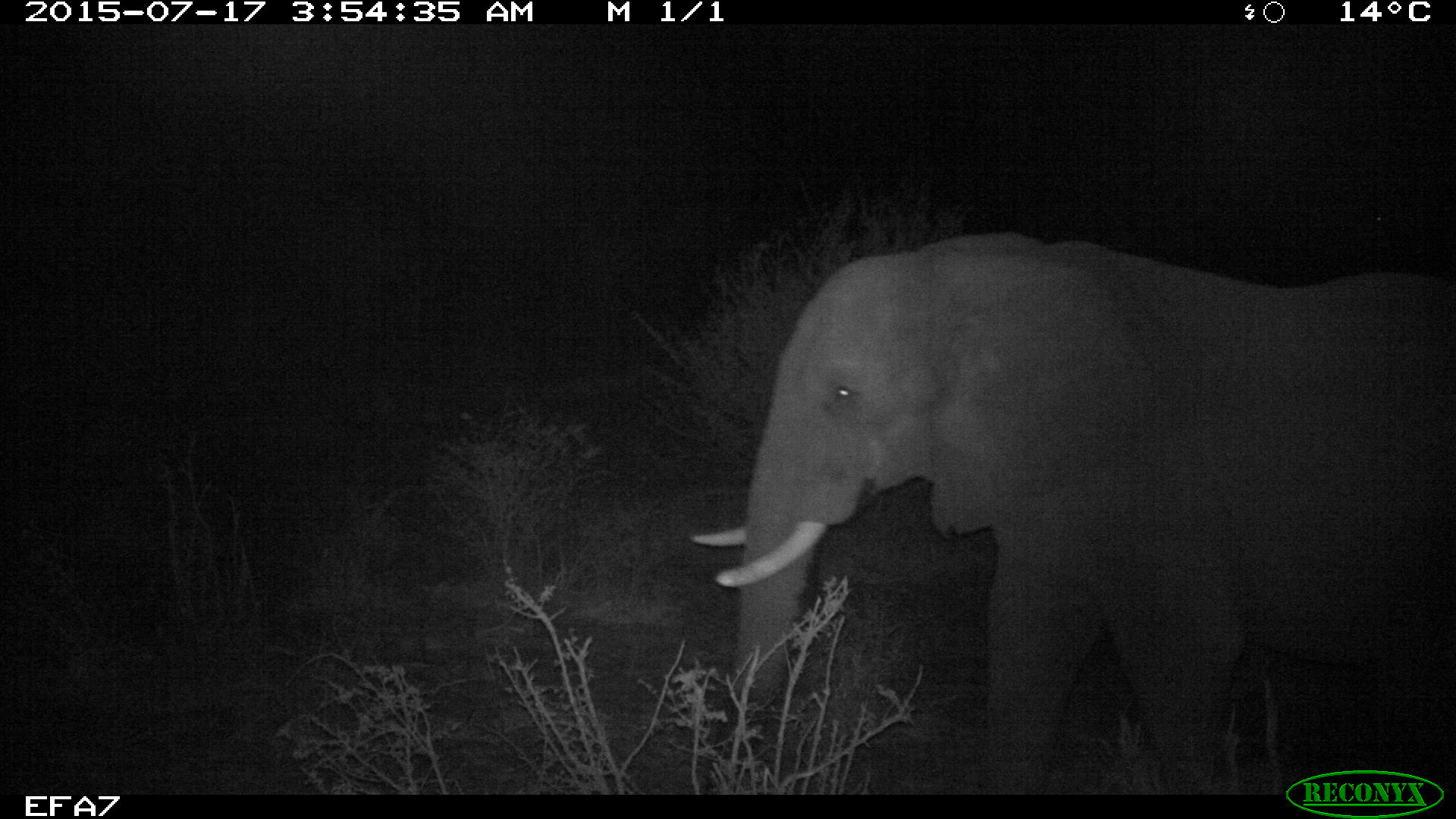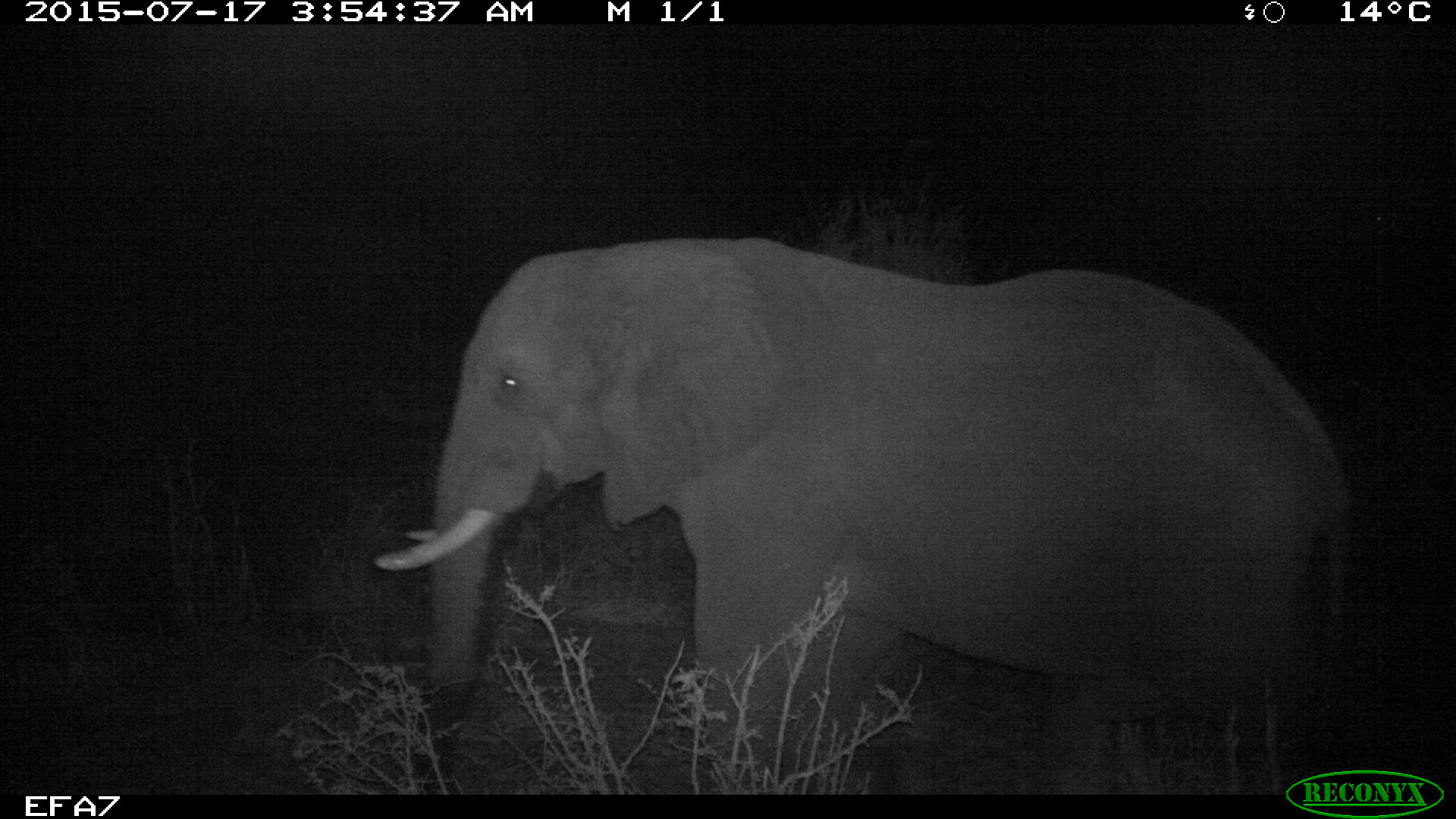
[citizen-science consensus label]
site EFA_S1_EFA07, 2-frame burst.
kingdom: Animalia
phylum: Chordata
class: Mammalia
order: Proboscidea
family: Elephantidae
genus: Loxodonta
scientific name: Loxodonta africana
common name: african bush elephant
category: elephant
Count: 1.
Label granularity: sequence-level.